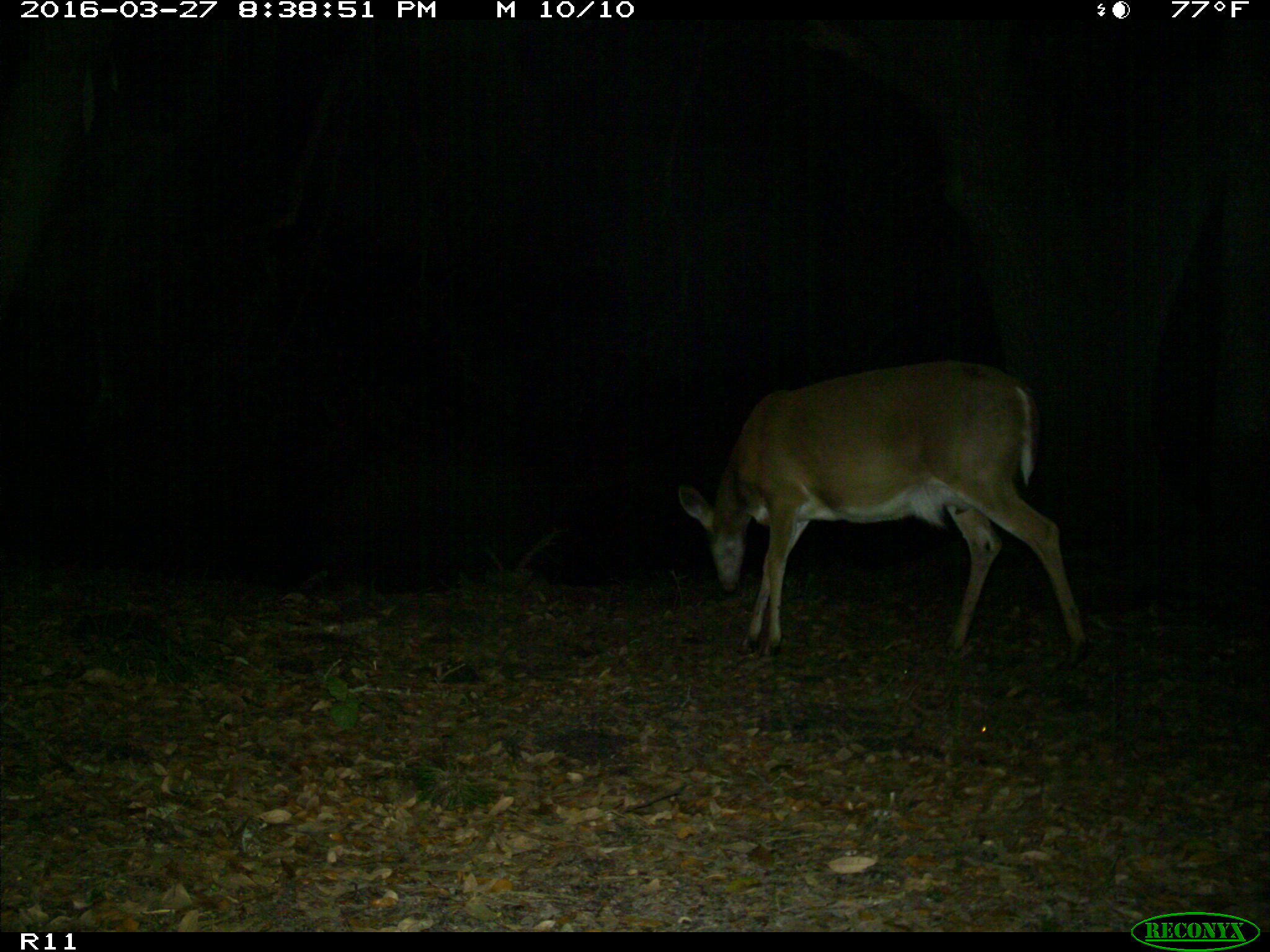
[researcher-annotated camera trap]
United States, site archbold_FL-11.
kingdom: Animalia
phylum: Chordata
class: Mammalia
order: Artiodactyla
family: Cervidae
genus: Odocoileus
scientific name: Odocoileus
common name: deer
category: unidentified deer